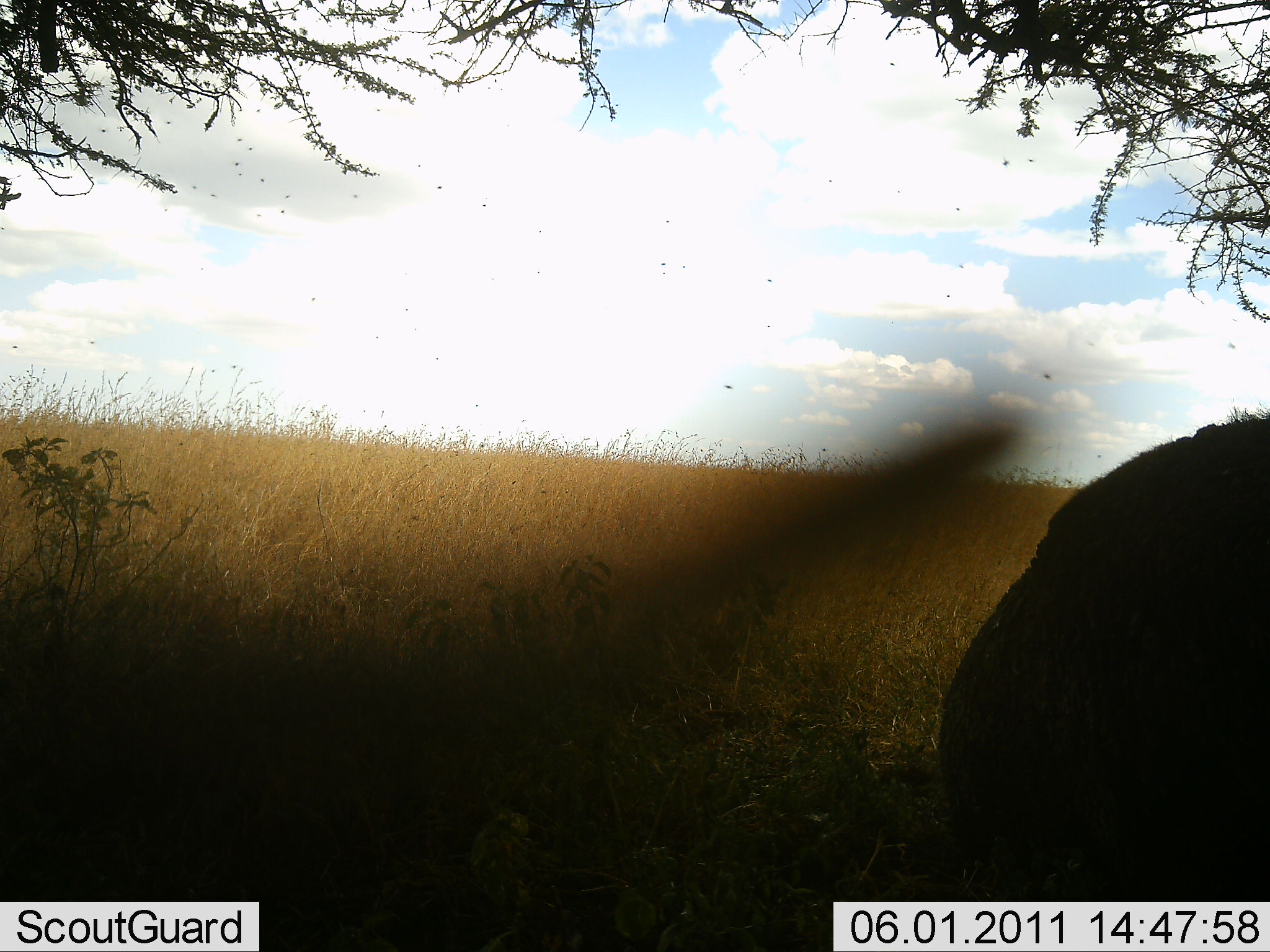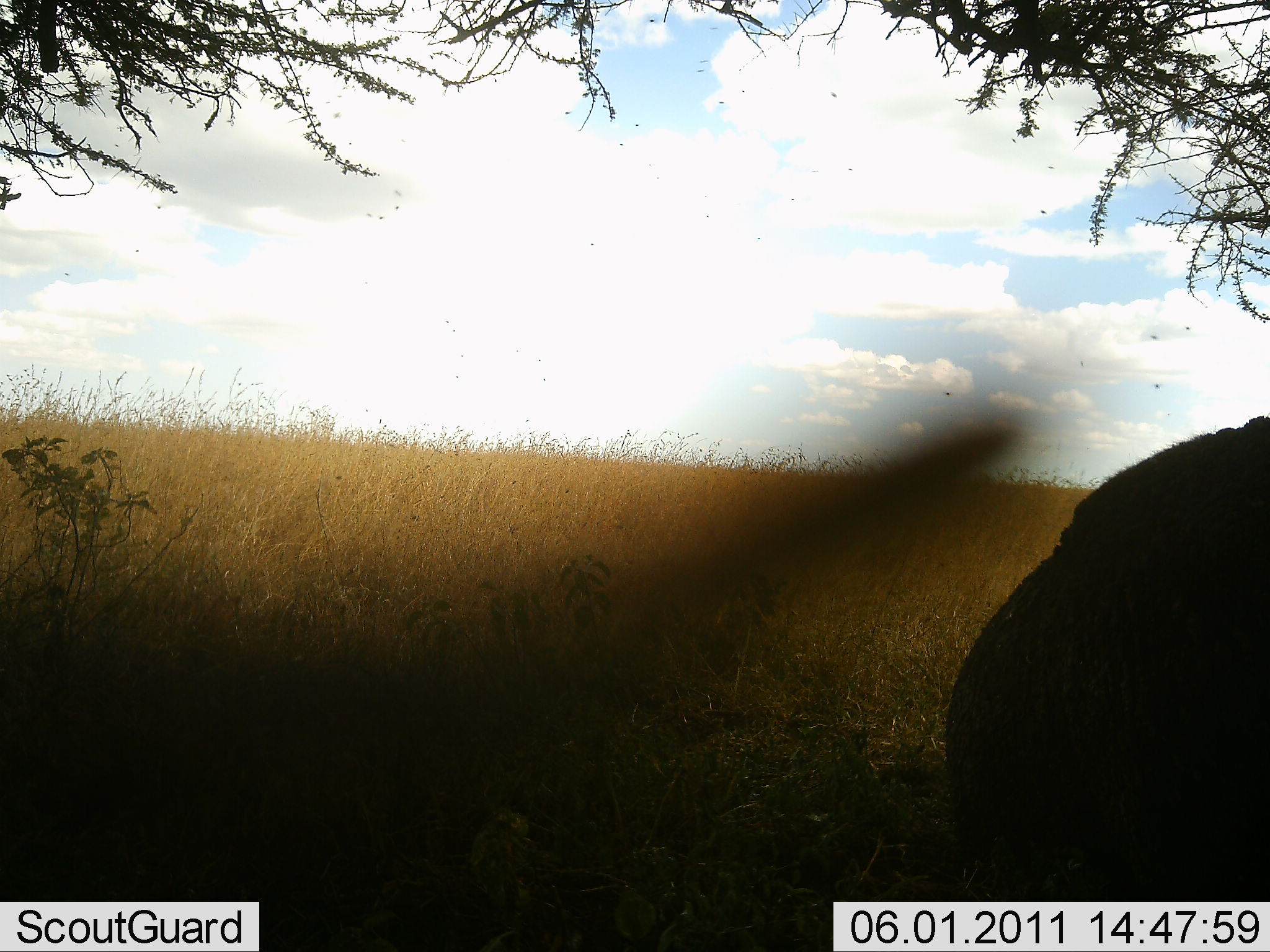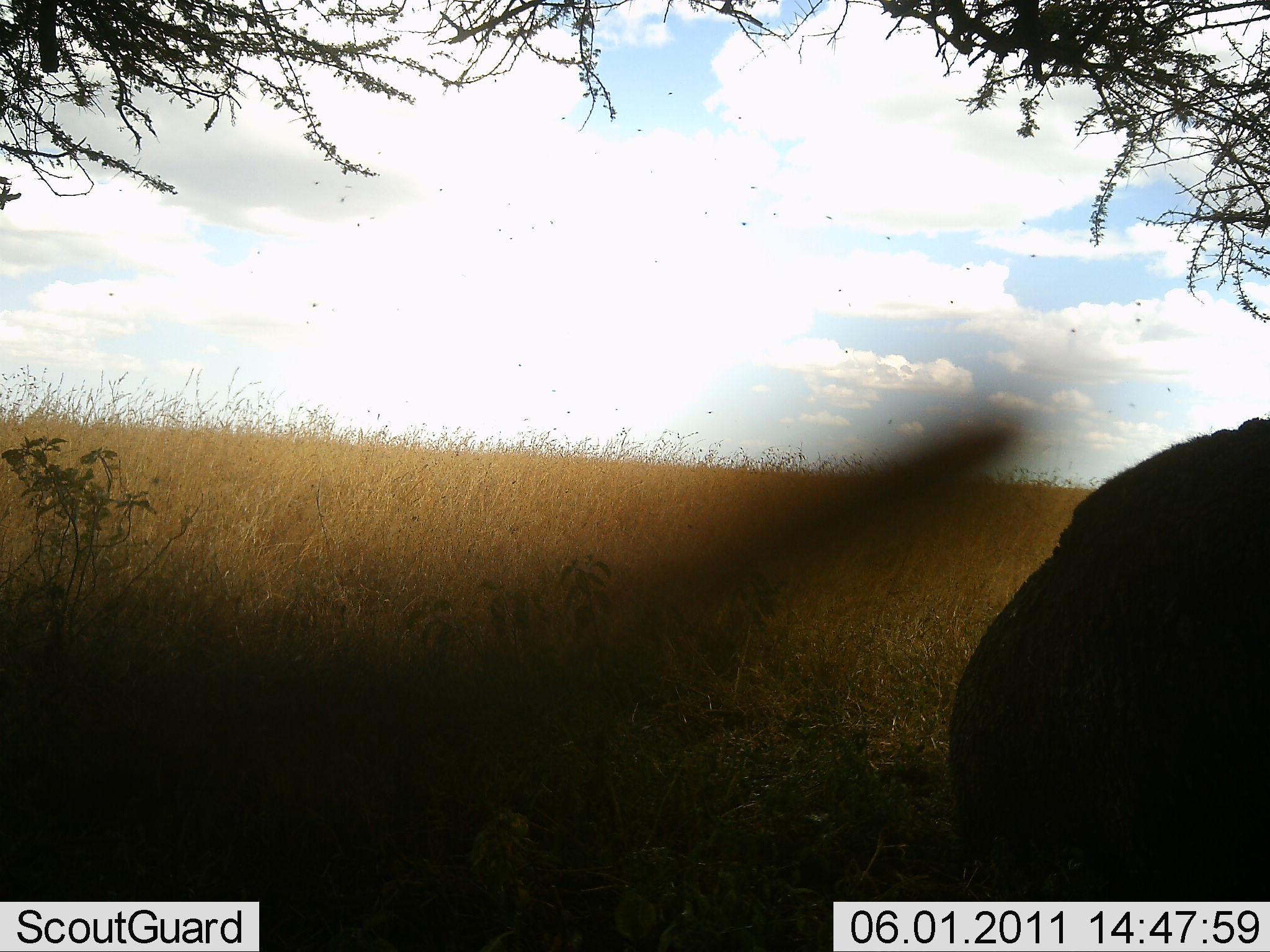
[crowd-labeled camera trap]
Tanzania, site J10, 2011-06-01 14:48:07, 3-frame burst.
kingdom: Animalia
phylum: Chordata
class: Mammalia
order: Artiodactyla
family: Bovidae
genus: Syncerus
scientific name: Syncerus caffer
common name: cape buffalo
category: buffalo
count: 1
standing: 20%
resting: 80%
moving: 0%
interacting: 0%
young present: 0%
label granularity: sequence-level